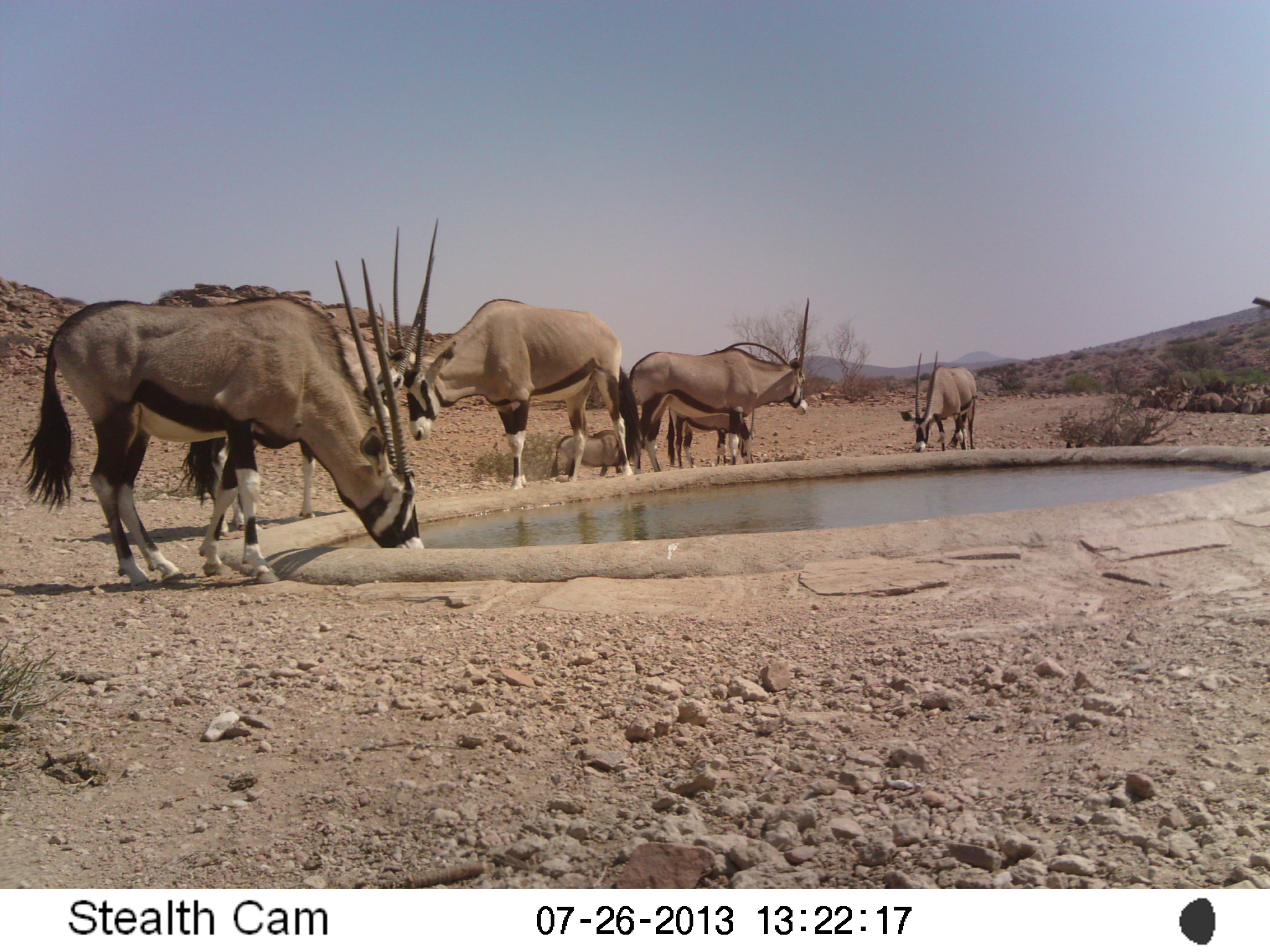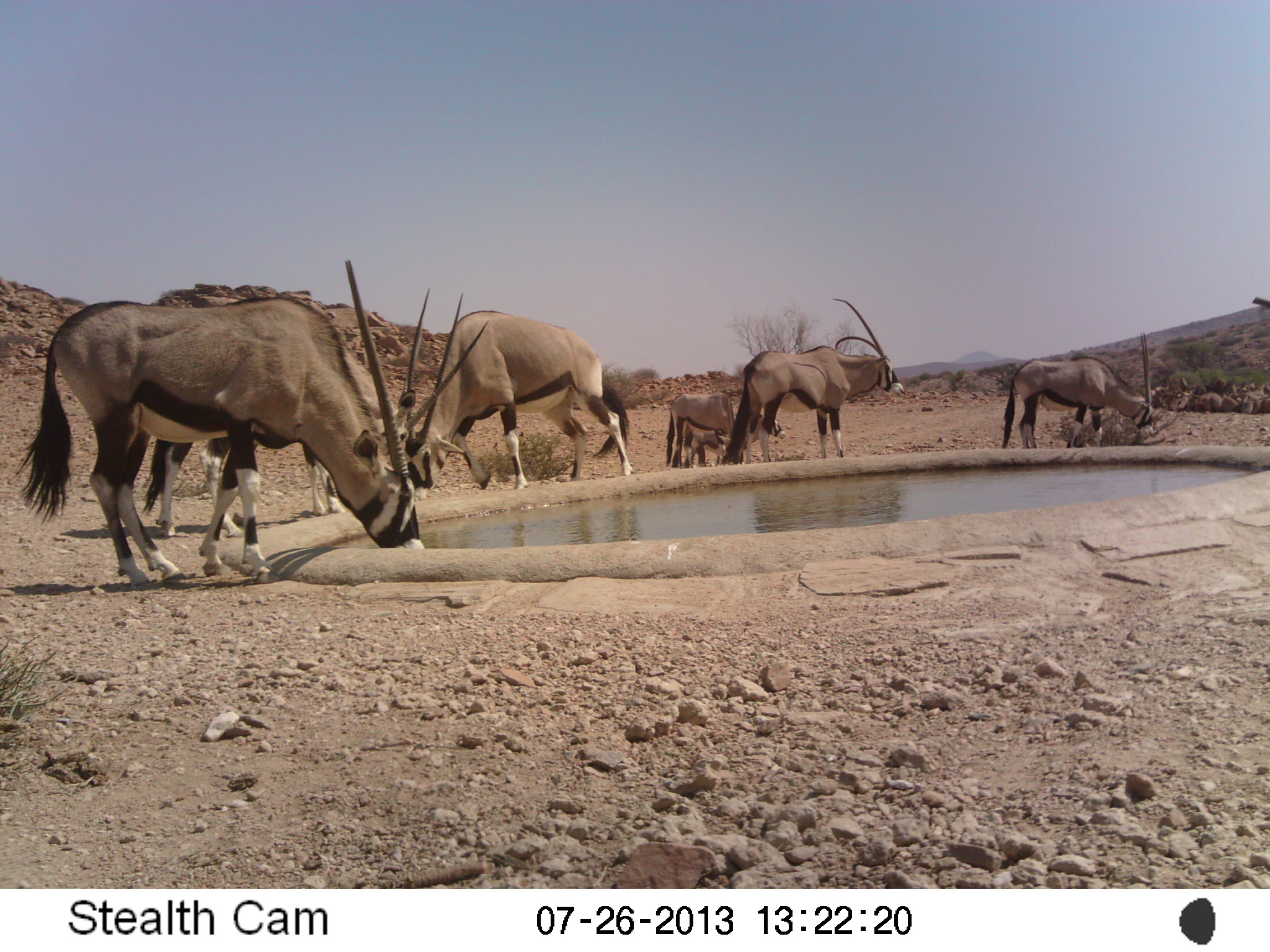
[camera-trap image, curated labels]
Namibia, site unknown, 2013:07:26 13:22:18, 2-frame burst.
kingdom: Animalia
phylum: Chordata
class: Mammalia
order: Artiodactyla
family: Bovidae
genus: Oryx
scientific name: Oryx gazella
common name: gemsbok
Oryx gazella (gemsbok).